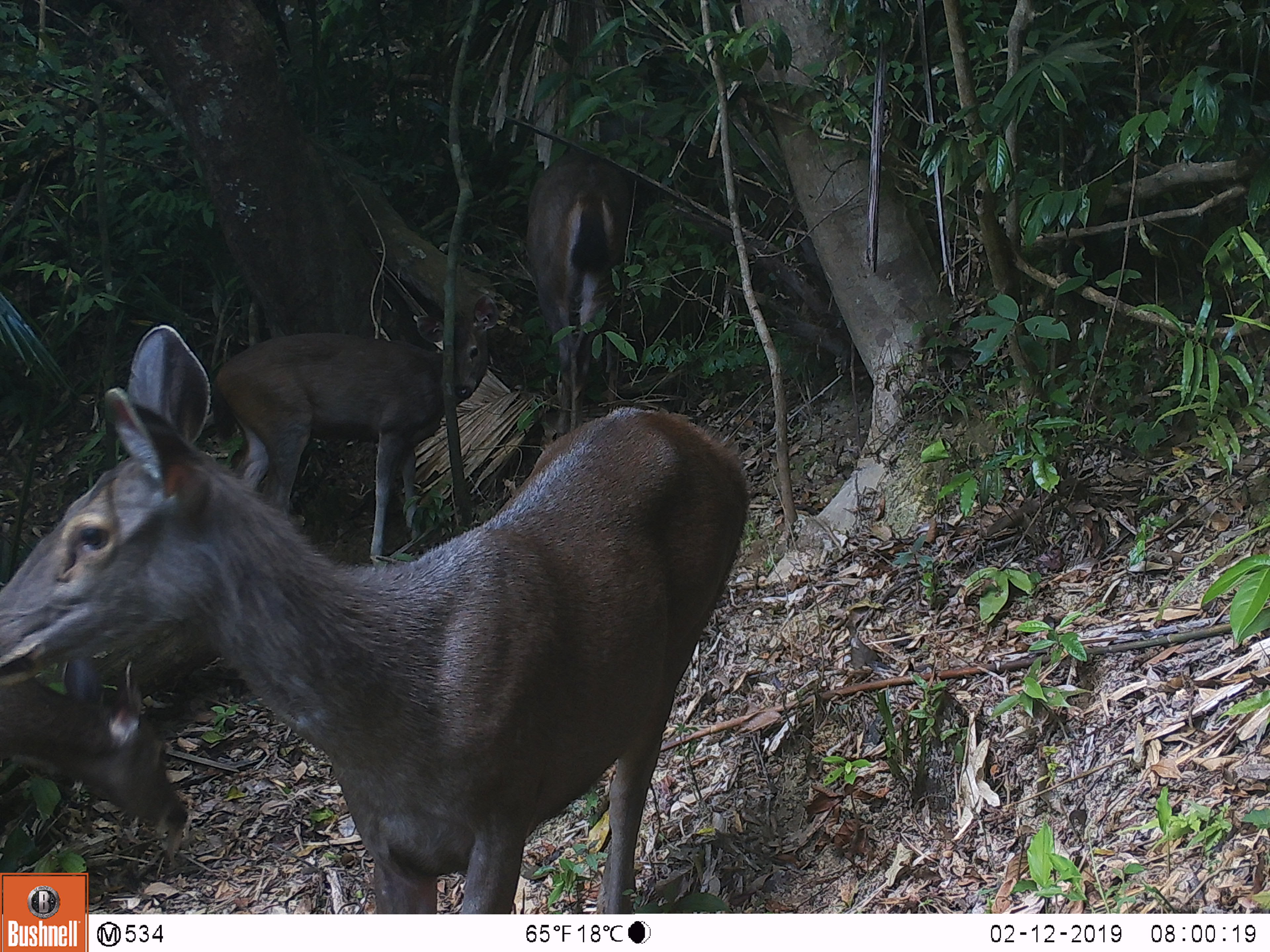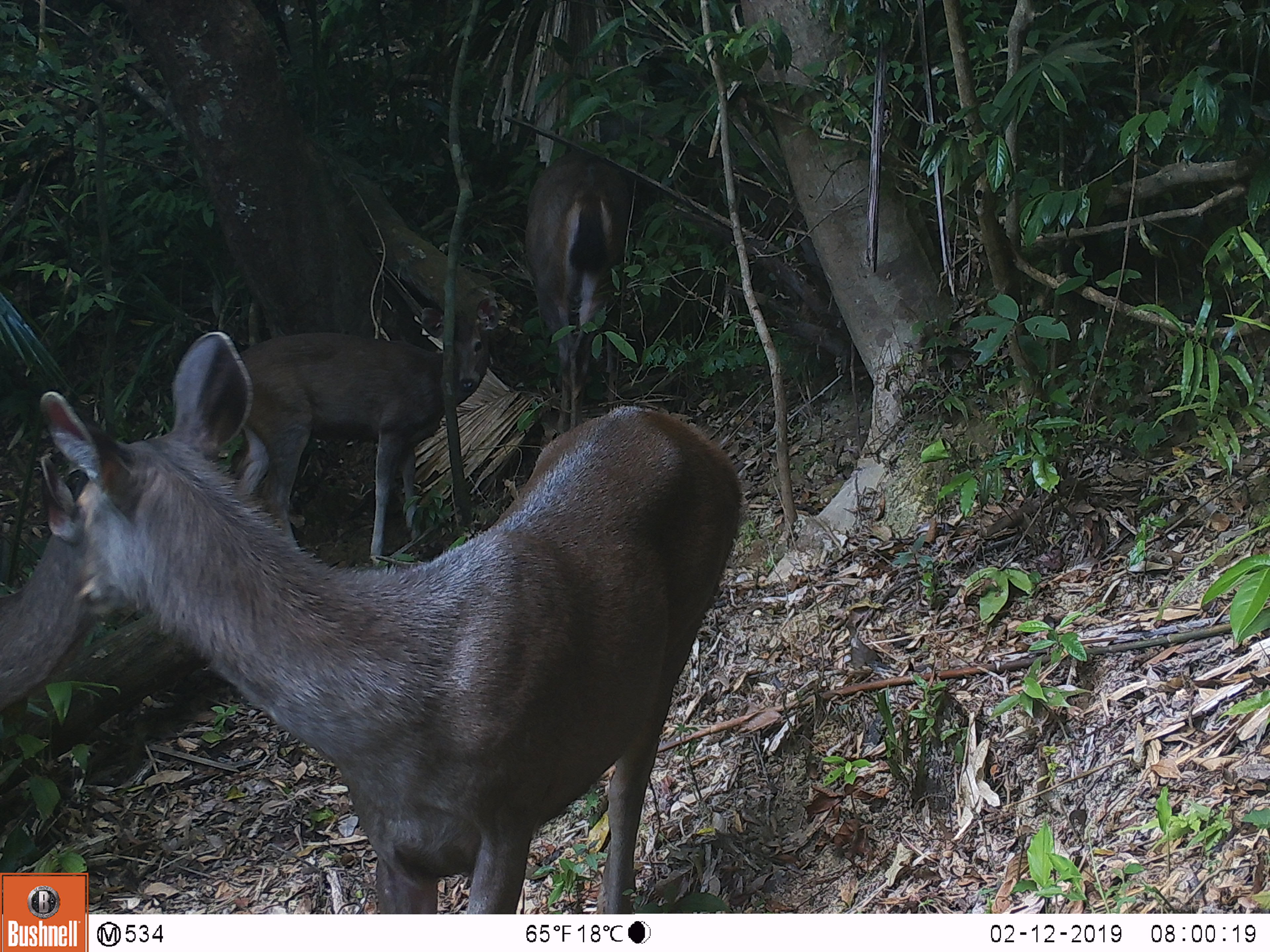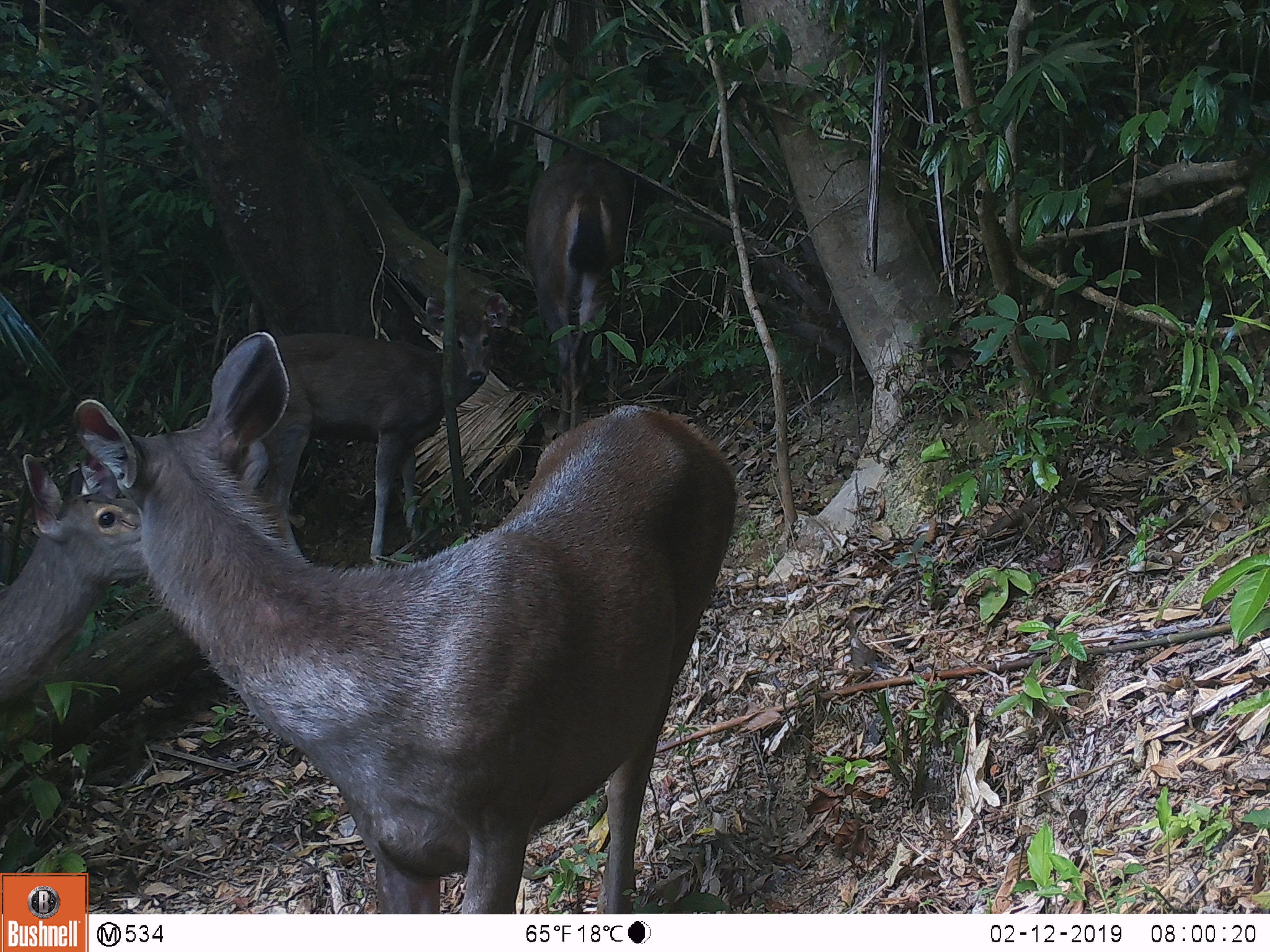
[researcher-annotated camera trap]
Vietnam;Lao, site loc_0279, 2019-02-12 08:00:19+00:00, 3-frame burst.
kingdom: Animalia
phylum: Chordata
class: Mammalia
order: Artiodactyla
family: Cervidae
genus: Rusa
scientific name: Rusa unicolor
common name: sambar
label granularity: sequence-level